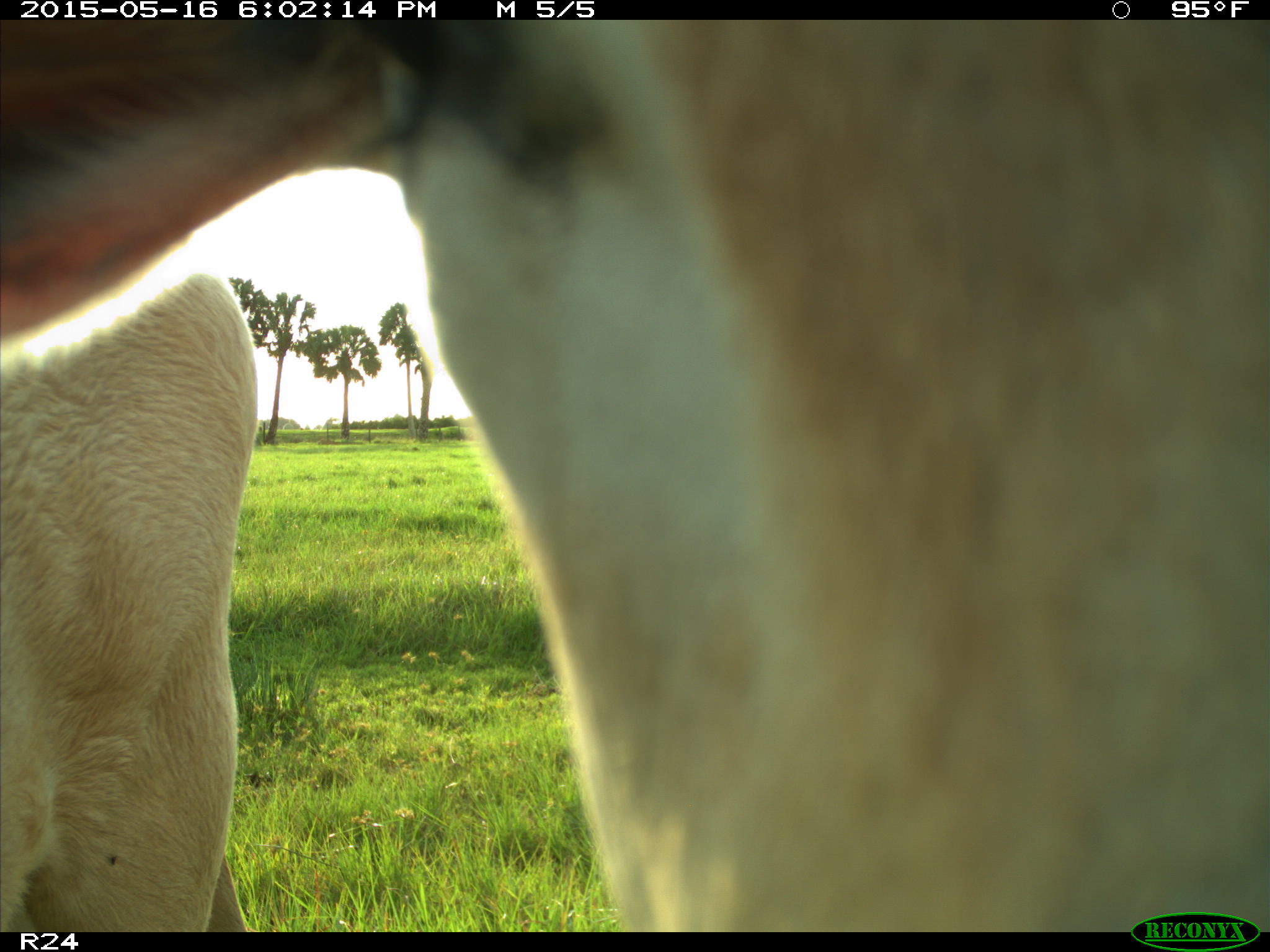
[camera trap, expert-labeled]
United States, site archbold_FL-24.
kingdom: Animalia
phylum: Chordata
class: Mammalia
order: Artiodactyla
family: Bovidae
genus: Bos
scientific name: Bos taurus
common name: domestic cow